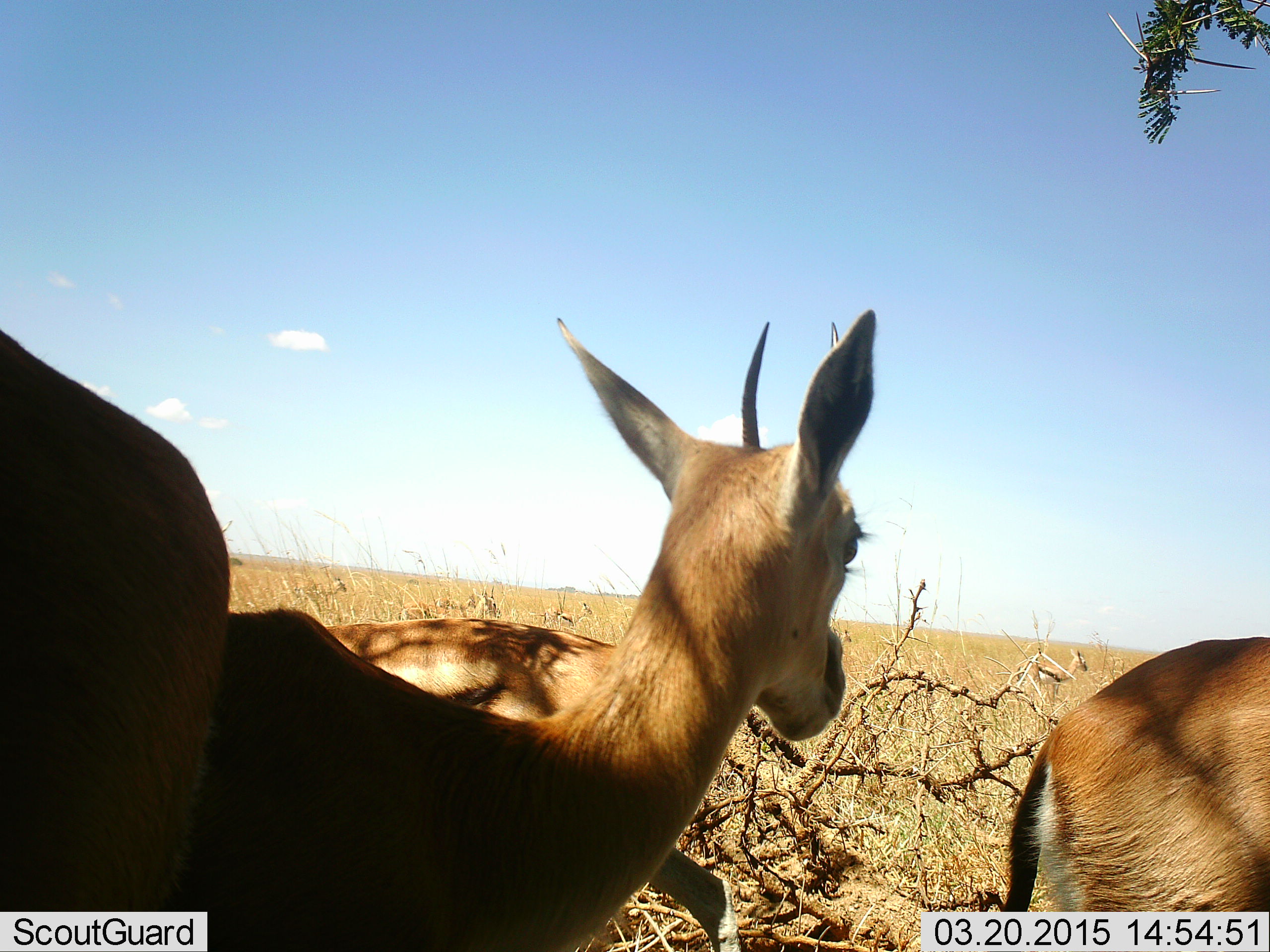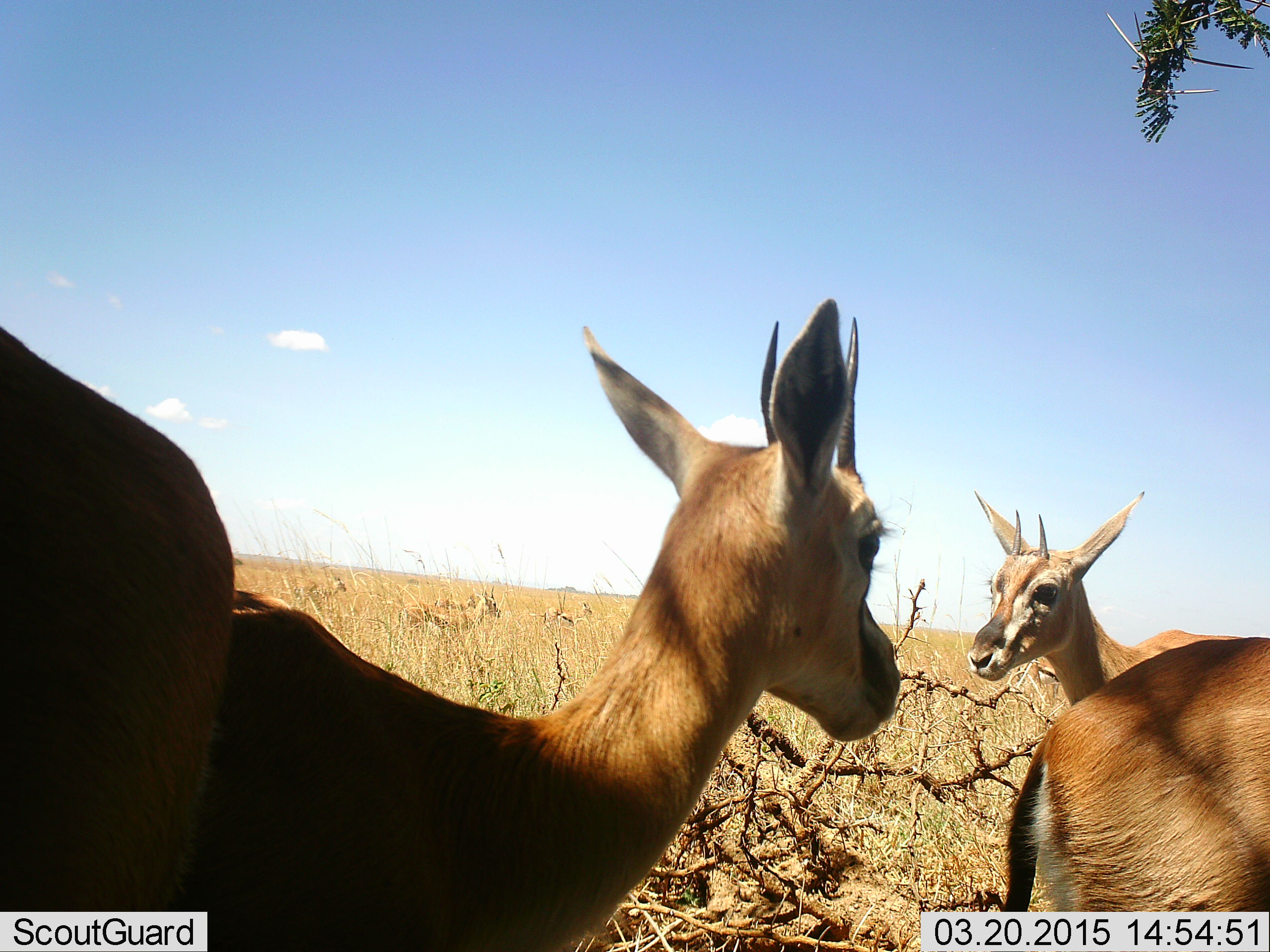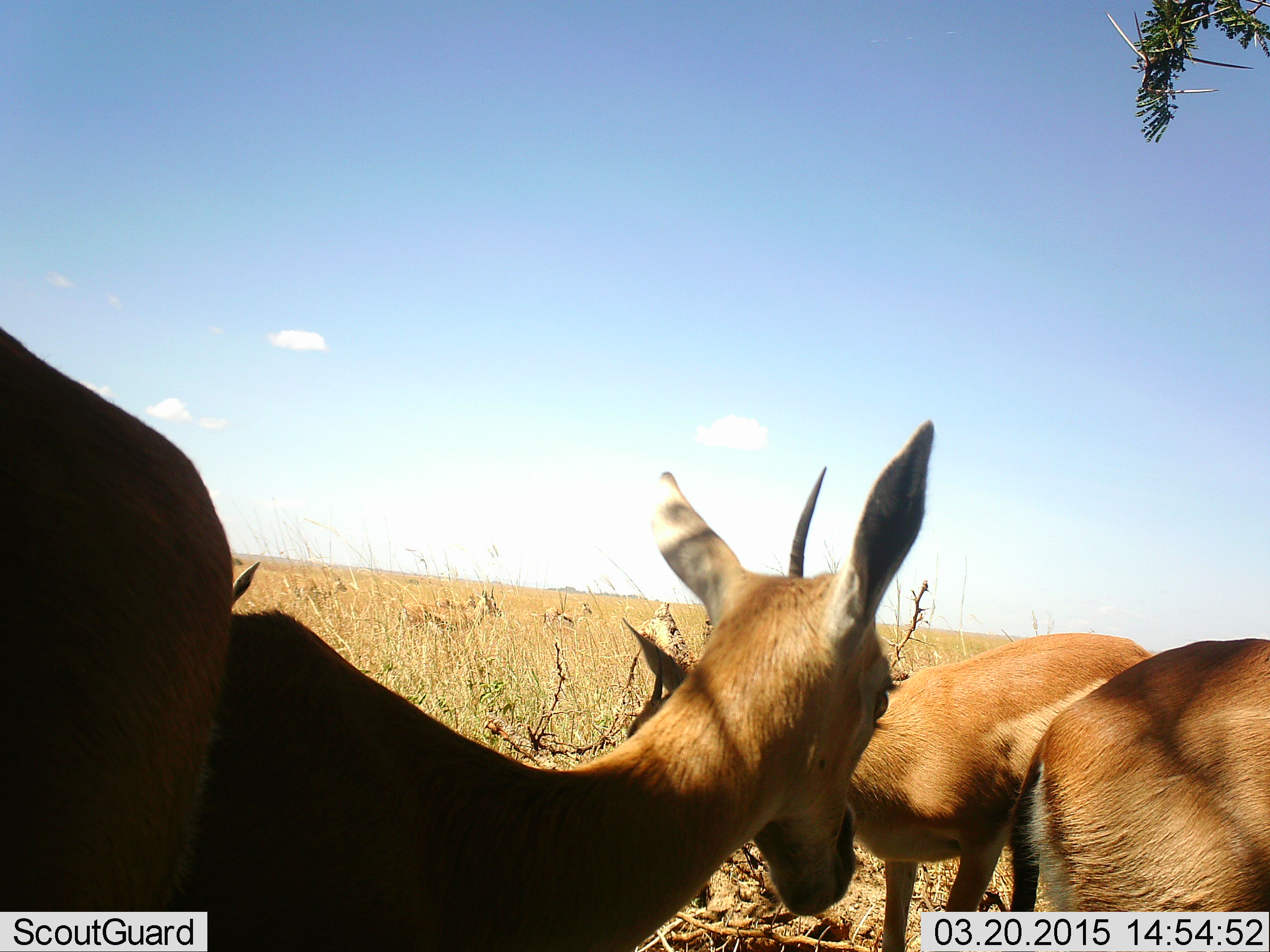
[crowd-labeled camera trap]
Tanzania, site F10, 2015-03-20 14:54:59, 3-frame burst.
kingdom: Animalia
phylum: Chordata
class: Mammalia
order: Artiodactyla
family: Bovidae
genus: Eudorcas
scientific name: Eudorcas thomsonii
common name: thomson's gazelle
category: gazellethomsons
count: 7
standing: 100%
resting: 0%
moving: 50%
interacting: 0%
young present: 0%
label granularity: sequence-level